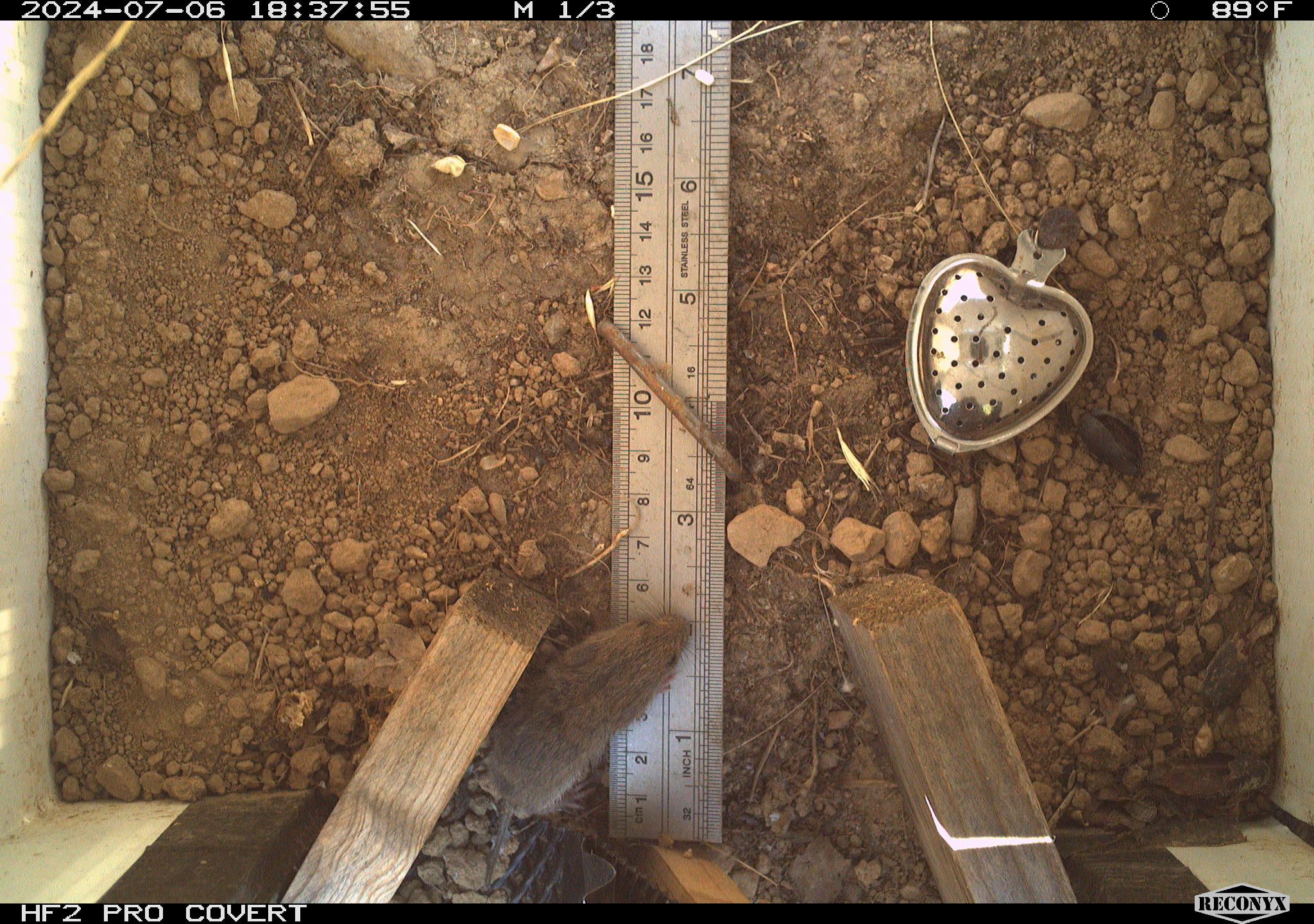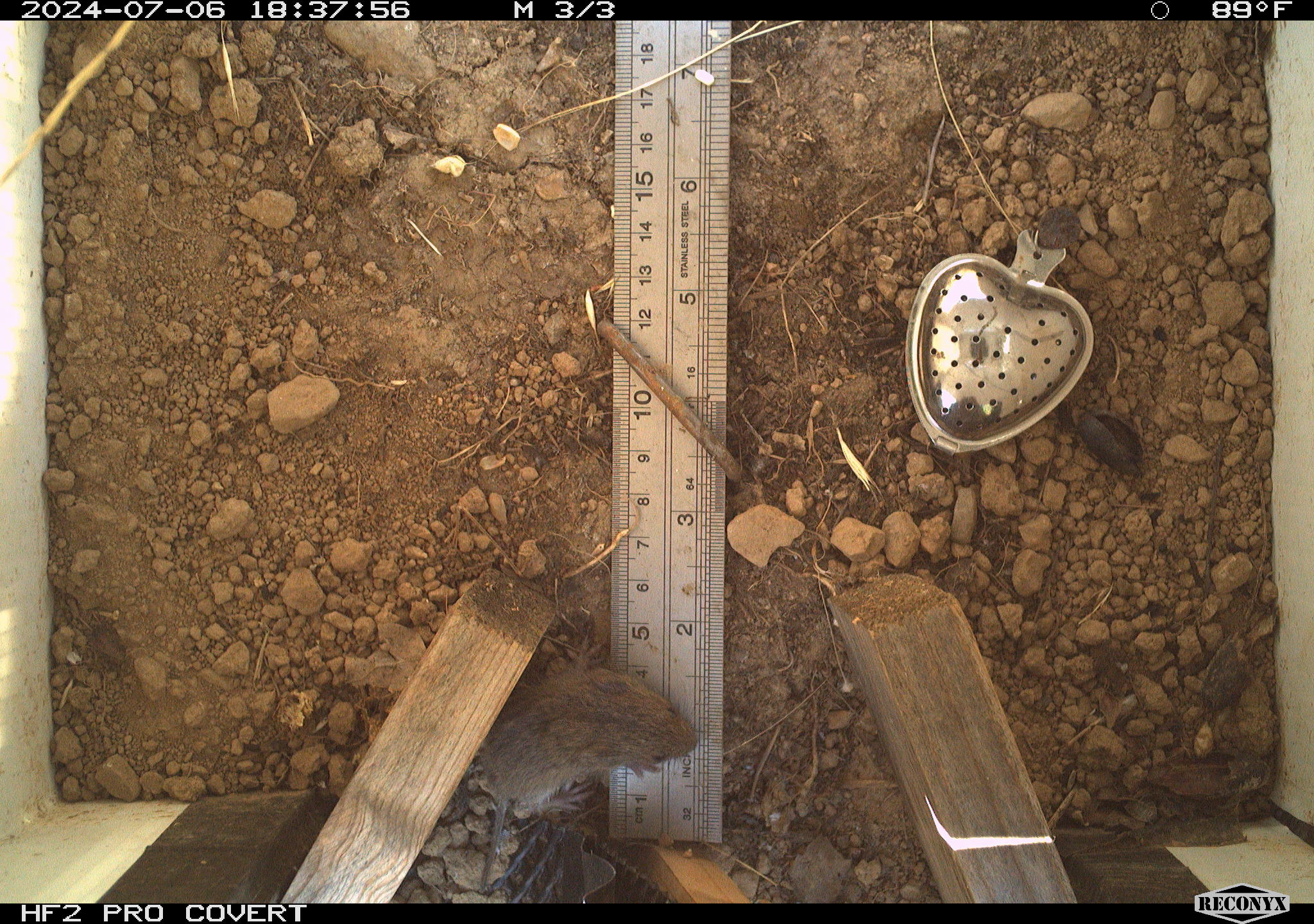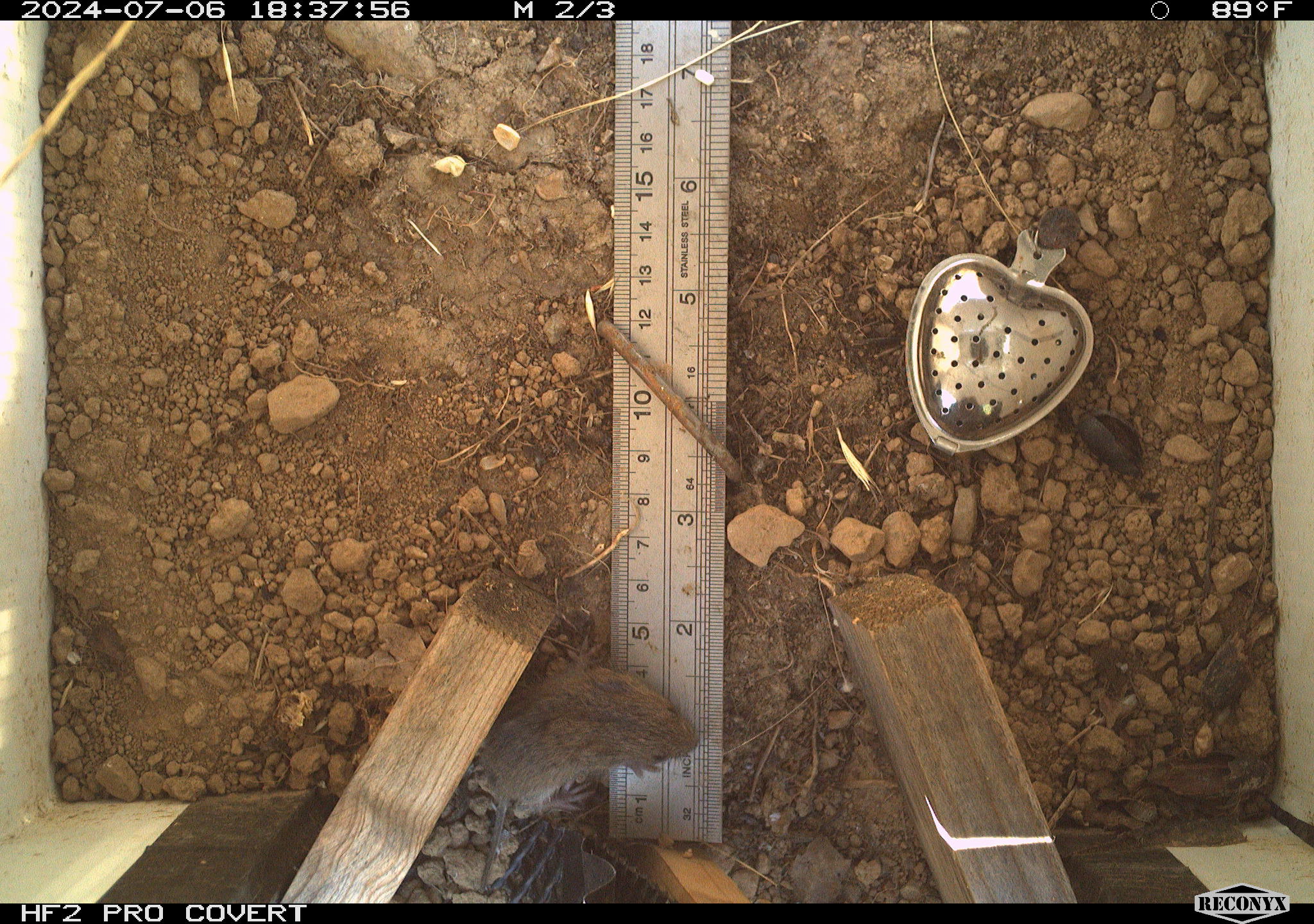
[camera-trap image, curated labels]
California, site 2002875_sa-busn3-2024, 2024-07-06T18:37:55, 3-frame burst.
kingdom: Animalia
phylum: Chordata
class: Mammalia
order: Rodentia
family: Cricetidae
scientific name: Arvicolinae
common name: voles, lemmings, and muskrats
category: arvicolinae subfamily